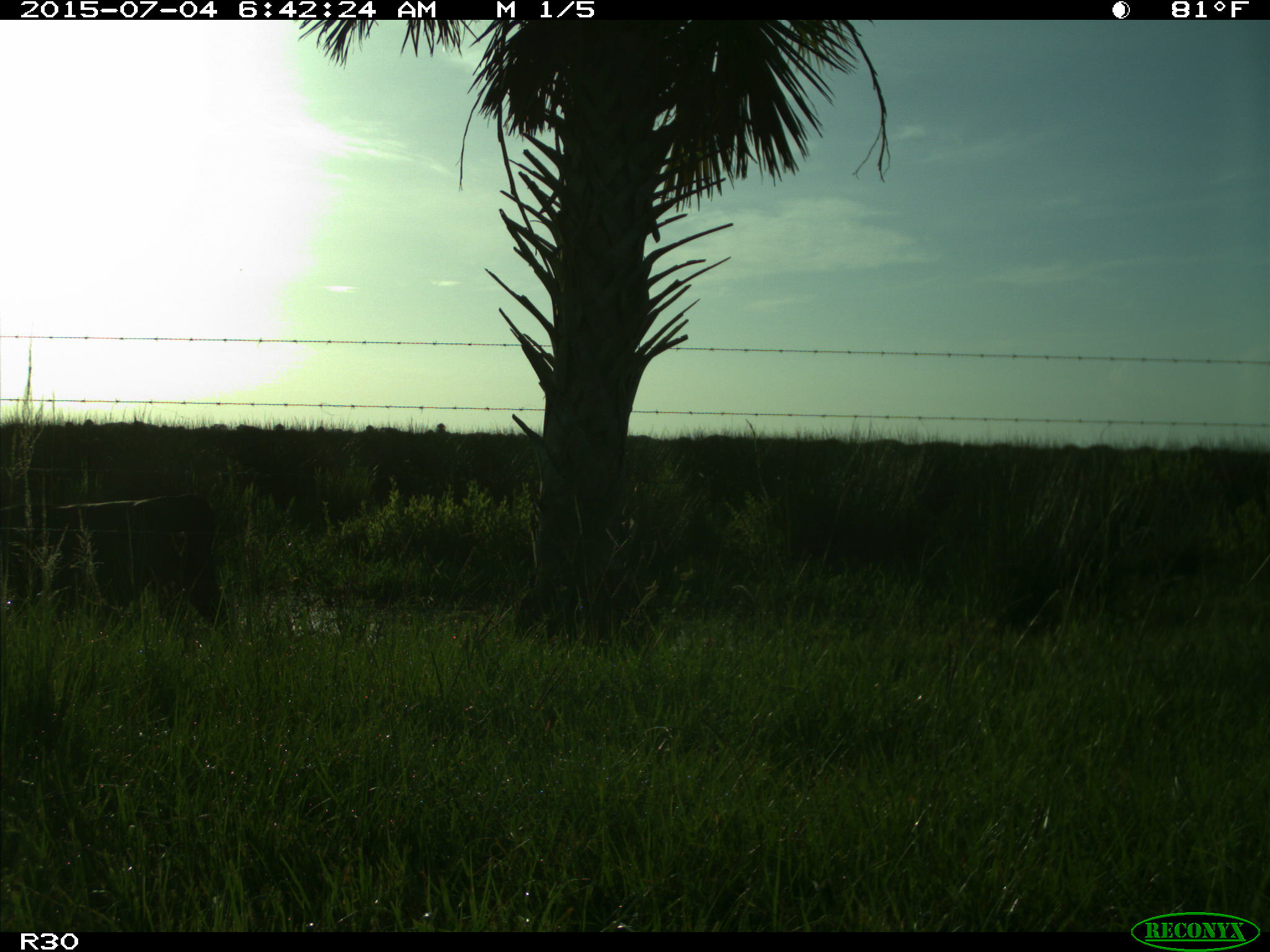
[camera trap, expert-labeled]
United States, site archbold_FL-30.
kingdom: Animalia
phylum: Chordata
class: Mammalia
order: Artiodactyla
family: Bovidae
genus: Bos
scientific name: Bos taurus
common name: domestic cow